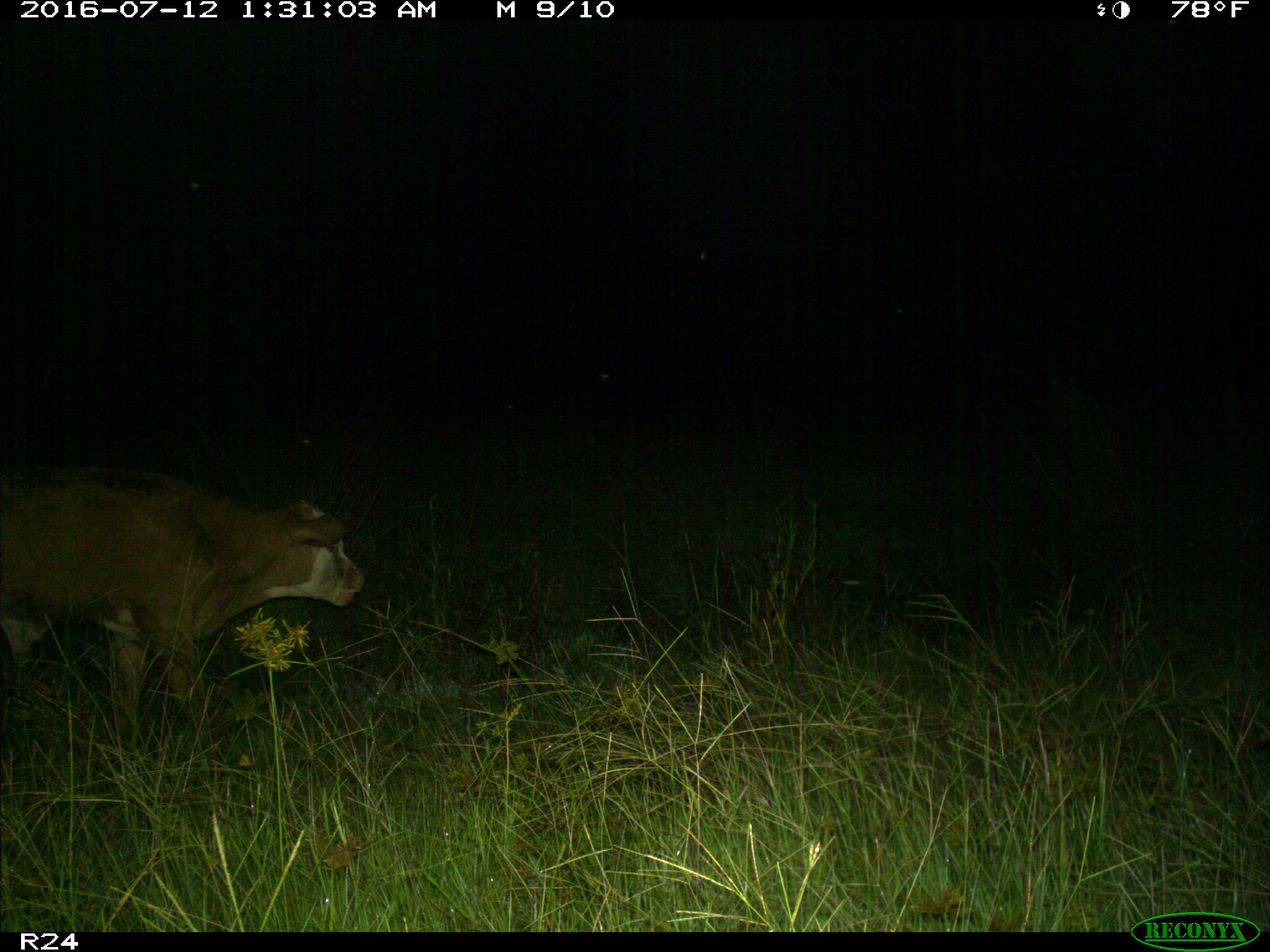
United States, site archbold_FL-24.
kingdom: Animalia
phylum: Chordata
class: Mammalia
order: Artiodactyla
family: Bovidae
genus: Bos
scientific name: Bos taurus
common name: domestic cow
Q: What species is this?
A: Bos taurus (domestic cow).